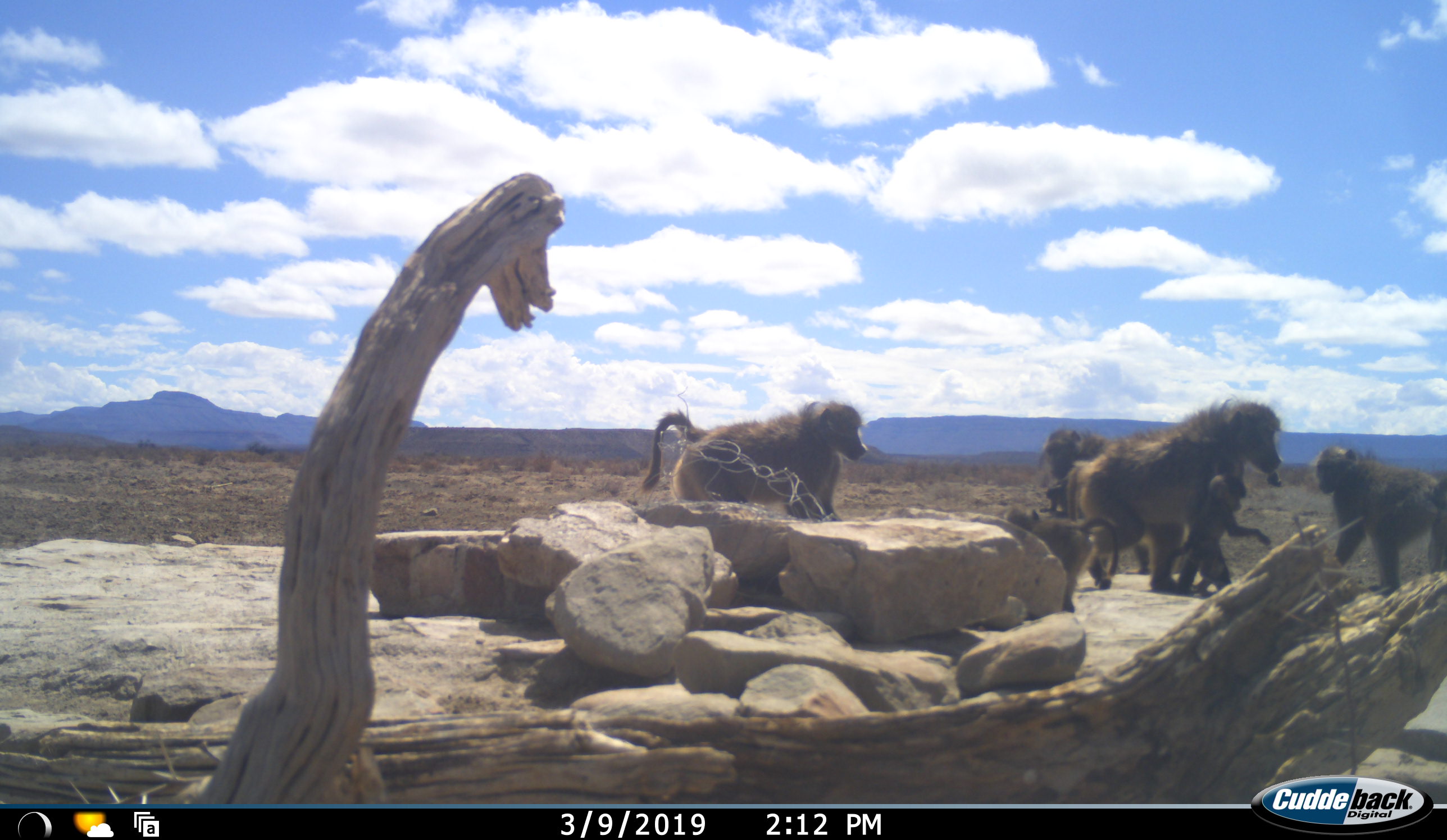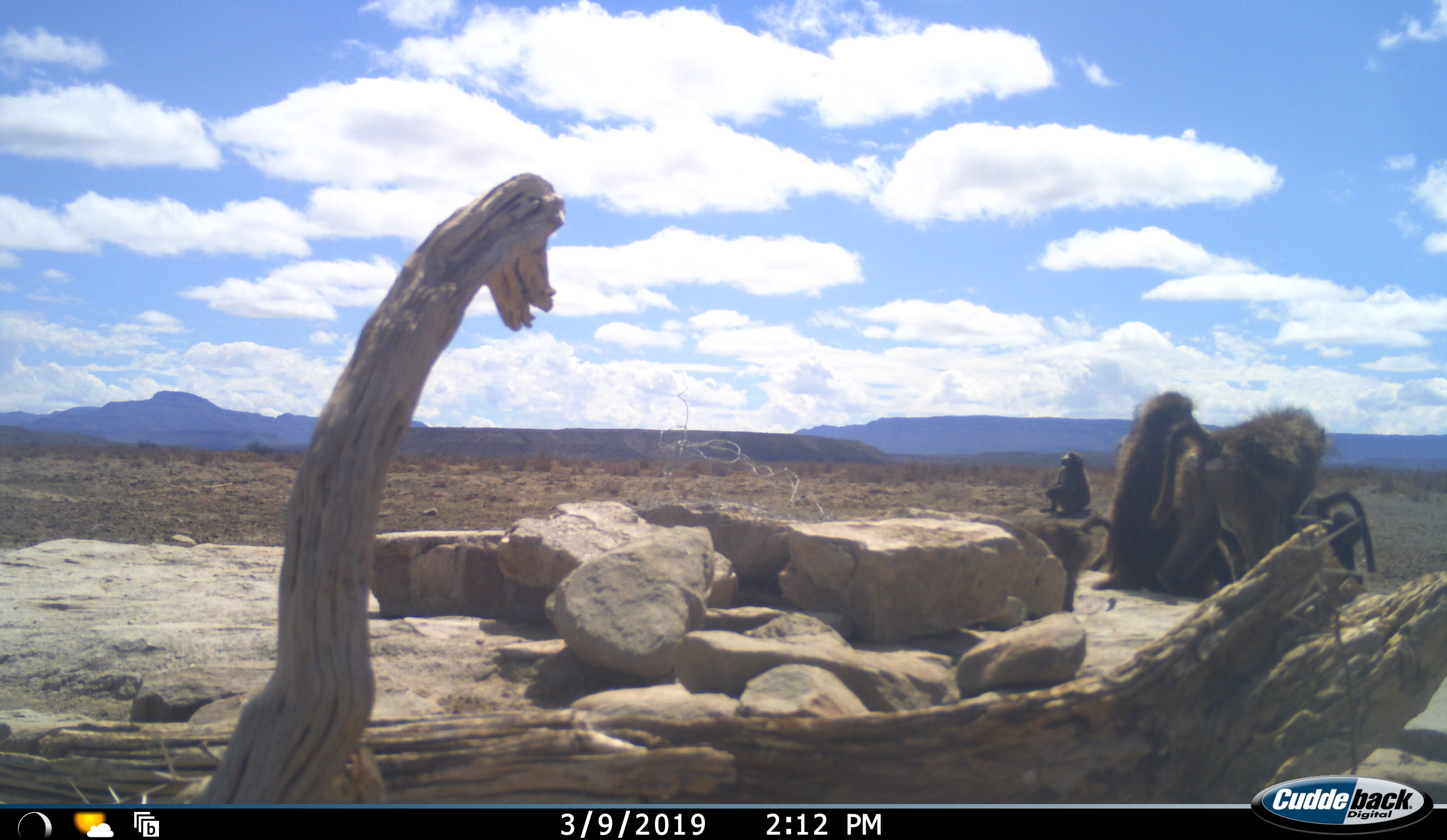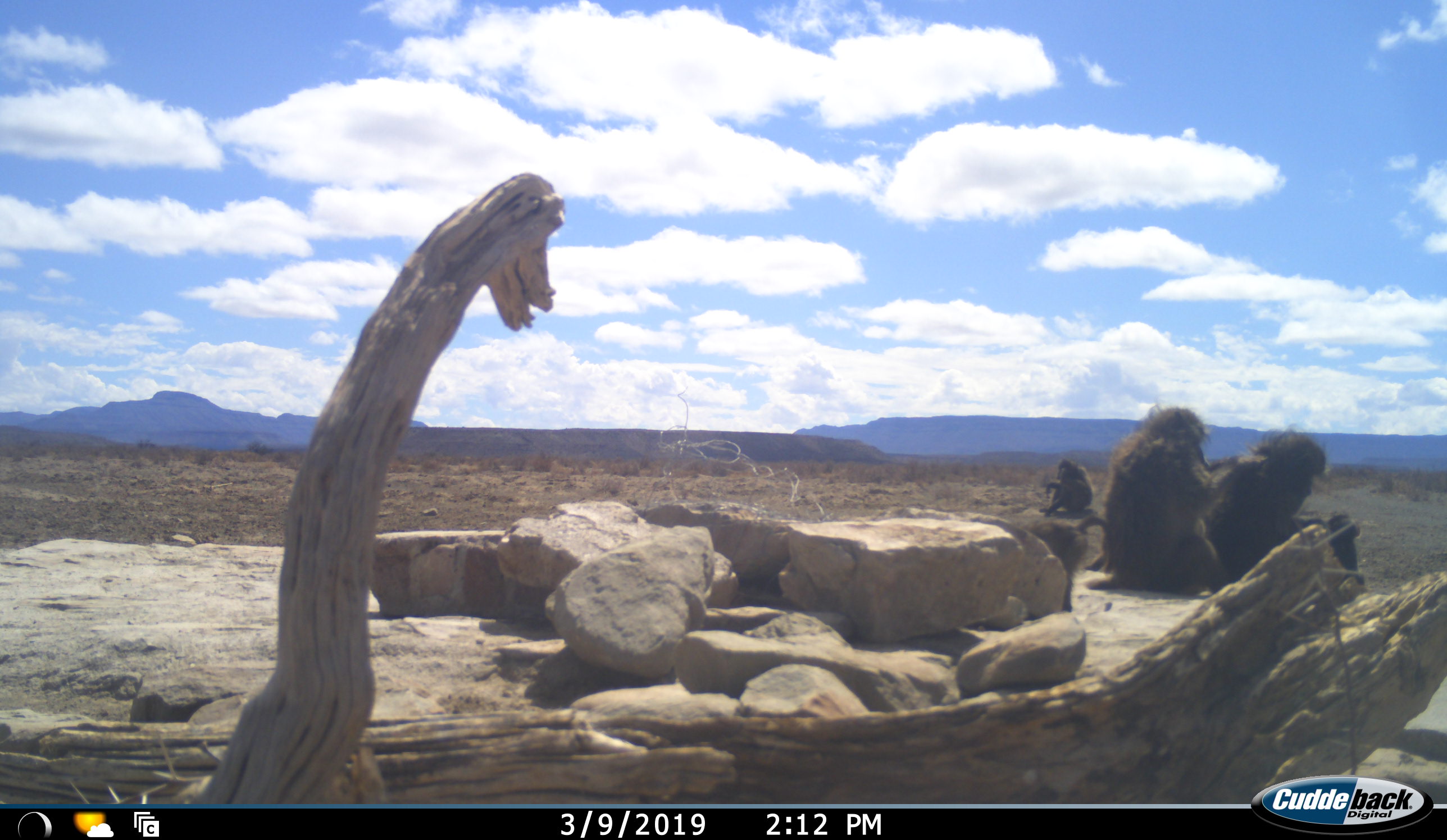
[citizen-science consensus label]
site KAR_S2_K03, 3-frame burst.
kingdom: Animalia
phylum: Chordata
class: Mammalia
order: Primates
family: Cercopithecidae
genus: Papio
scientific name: Papio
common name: baboon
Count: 7.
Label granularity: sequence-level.